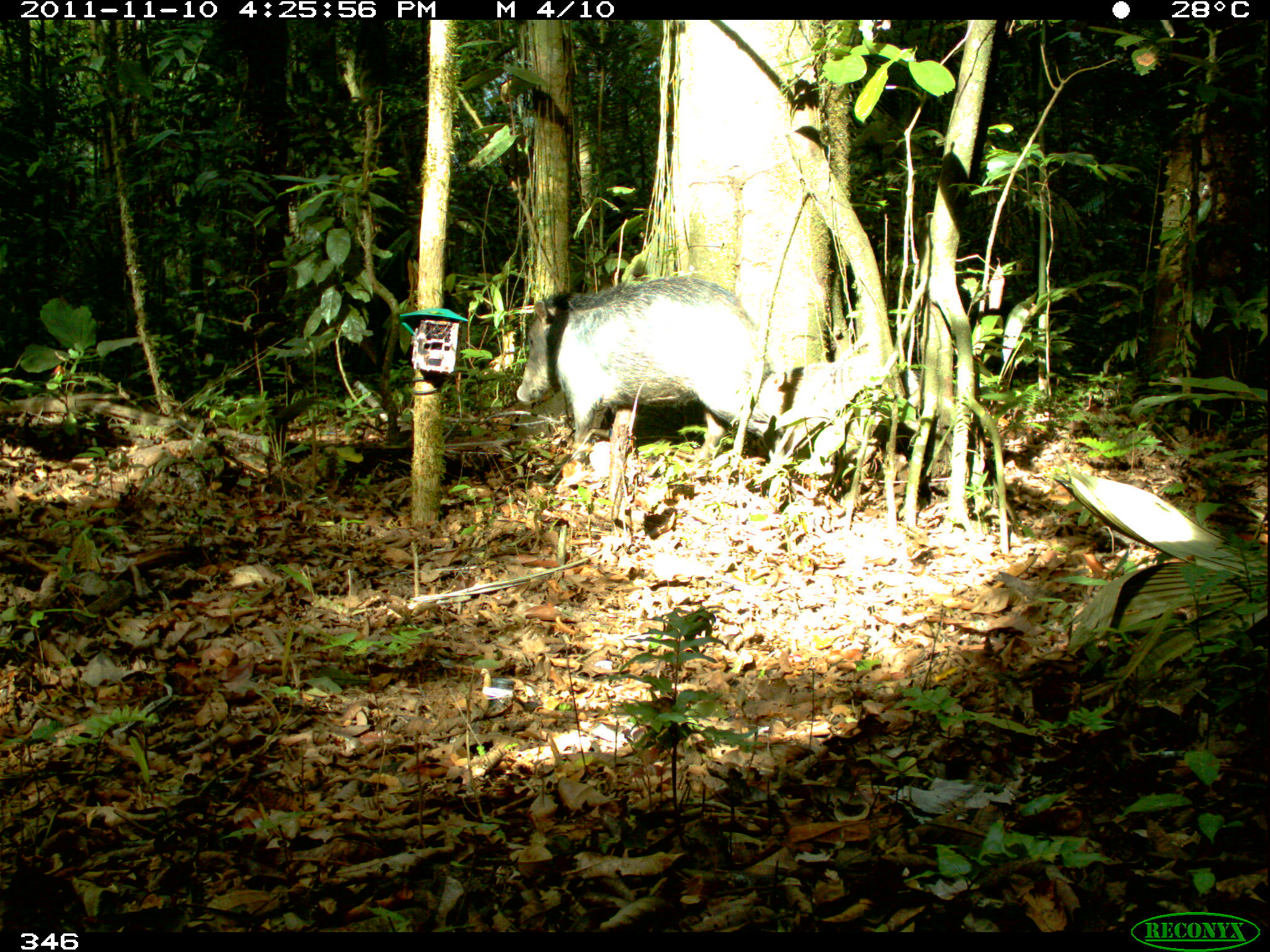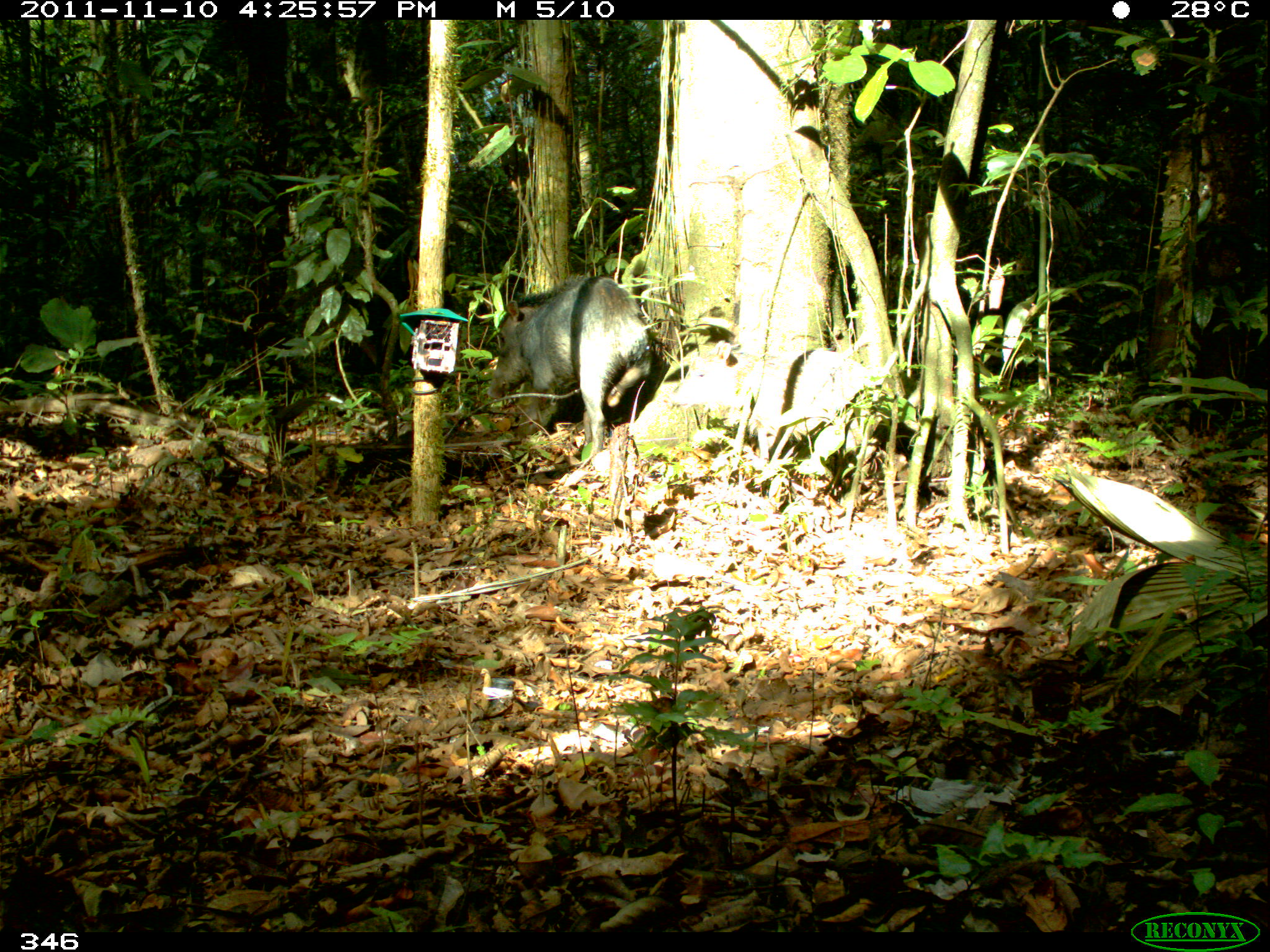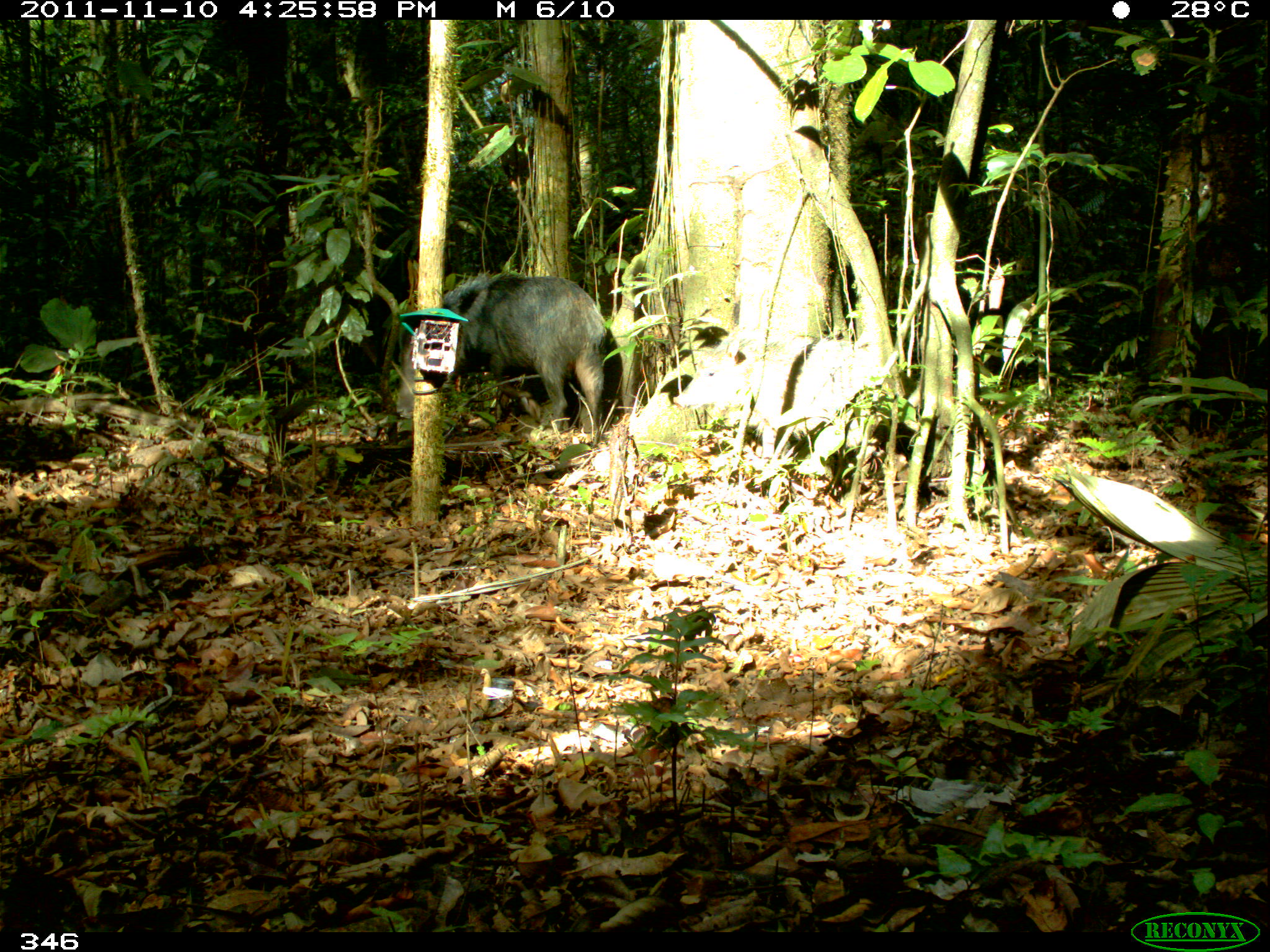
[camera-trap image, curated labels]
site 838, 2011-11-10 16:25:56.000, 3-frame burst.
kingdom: Animalia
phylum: Chordata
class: Mammalia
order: Artiodactyla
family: Tayassuidae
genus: Tayassu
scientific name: Tayassu pecari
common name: white-lipped peccary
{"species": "Tayassu pecari (white-lipped peccary)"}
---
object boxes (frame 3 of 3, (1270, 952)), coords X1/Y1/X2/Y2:
tayassu pecari: 440/269/609/440